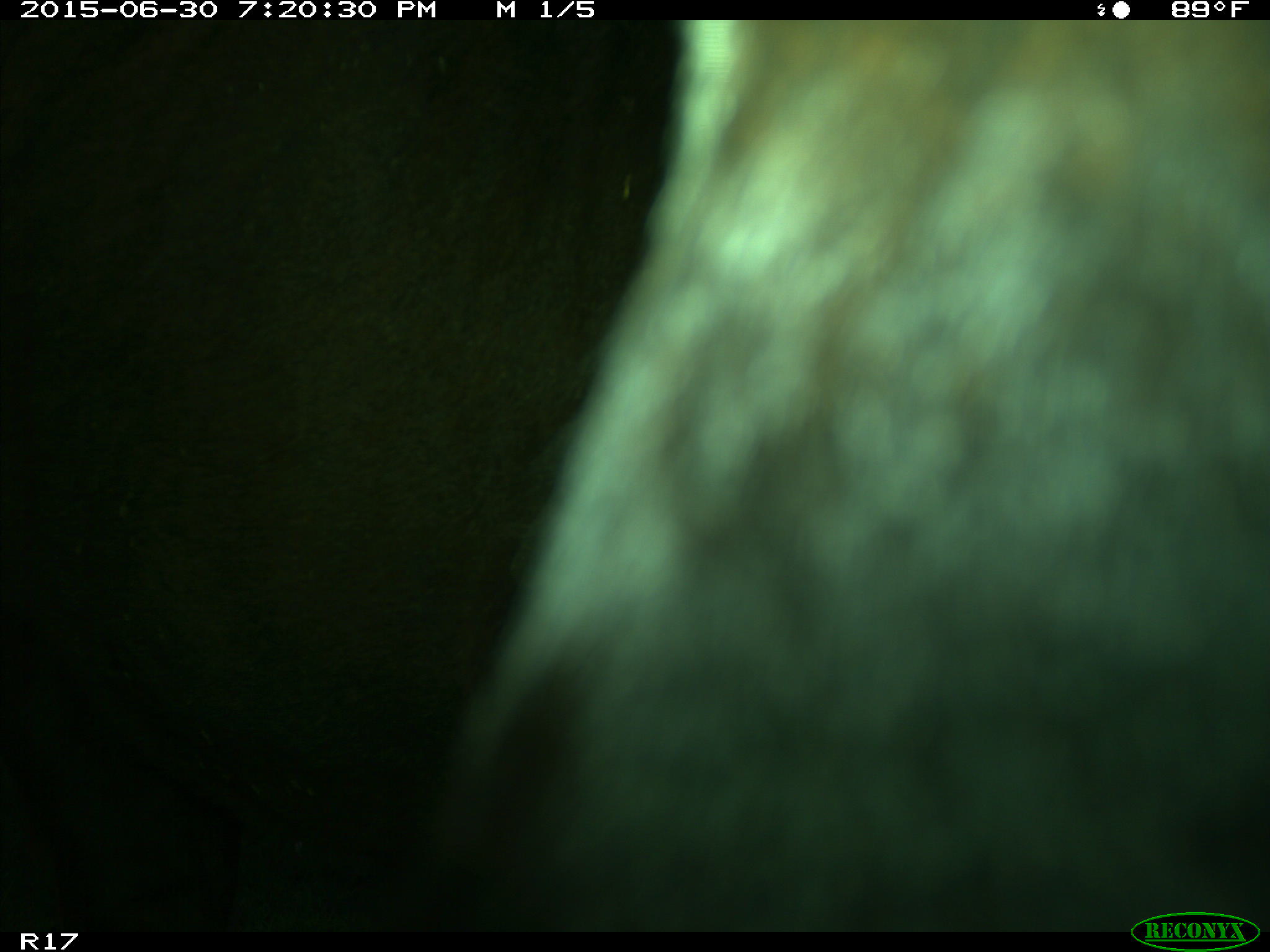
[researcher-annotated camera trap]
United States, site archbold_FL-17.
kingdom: Animalia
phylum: Chordata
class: Mammalia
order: Artiodactyla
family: Bovidae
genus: Bos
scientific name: Bos taurus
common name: domestic cow